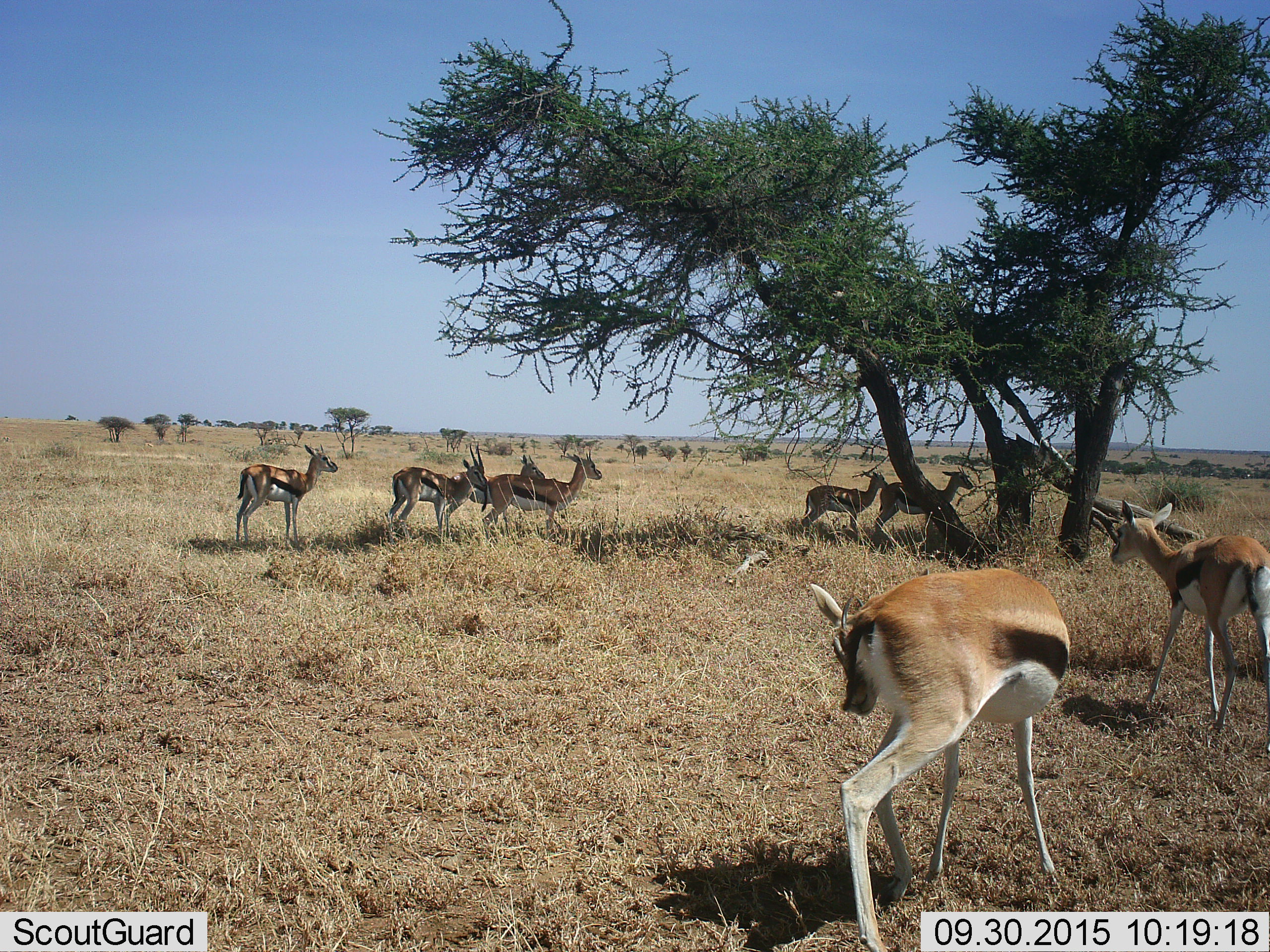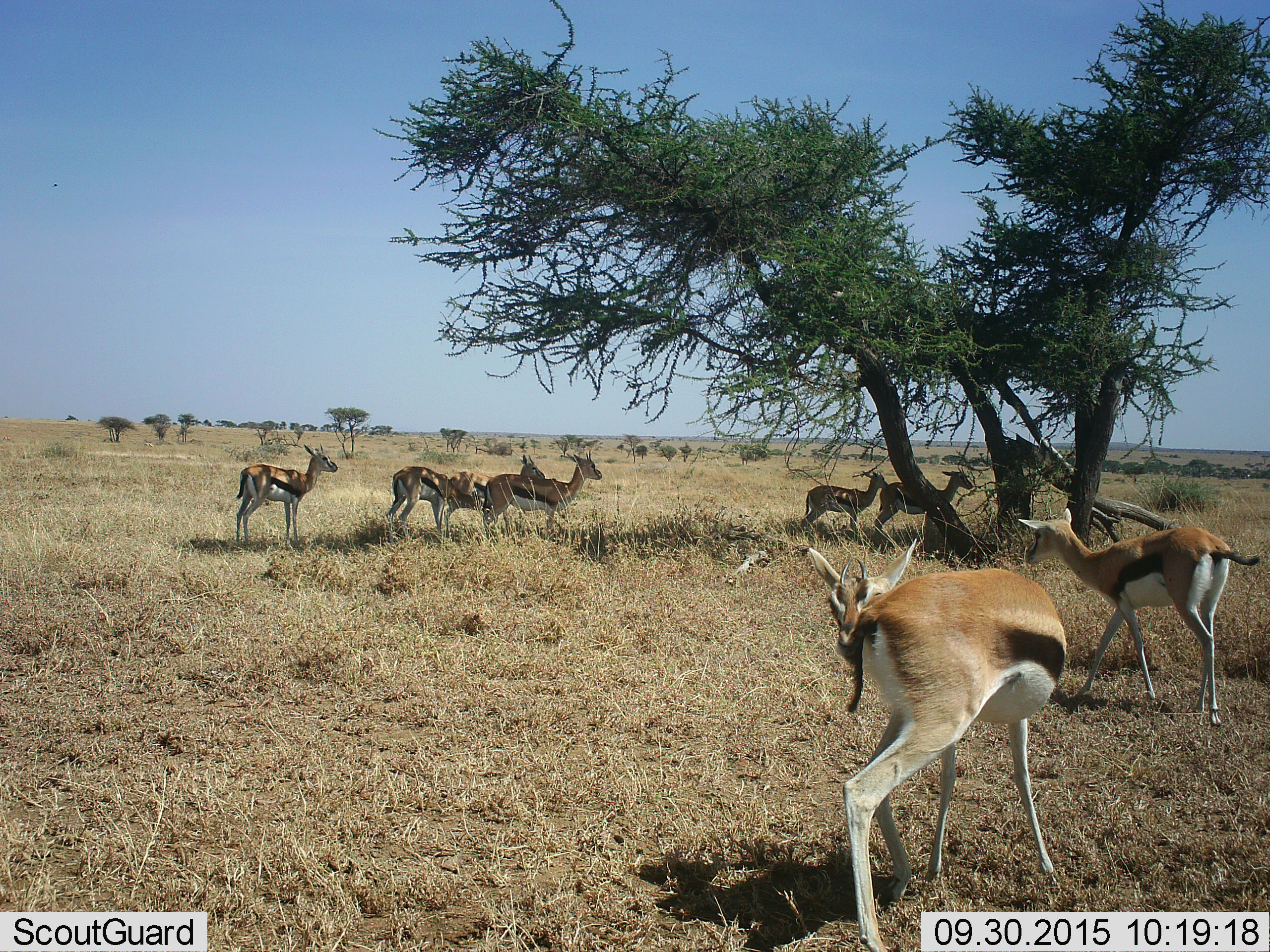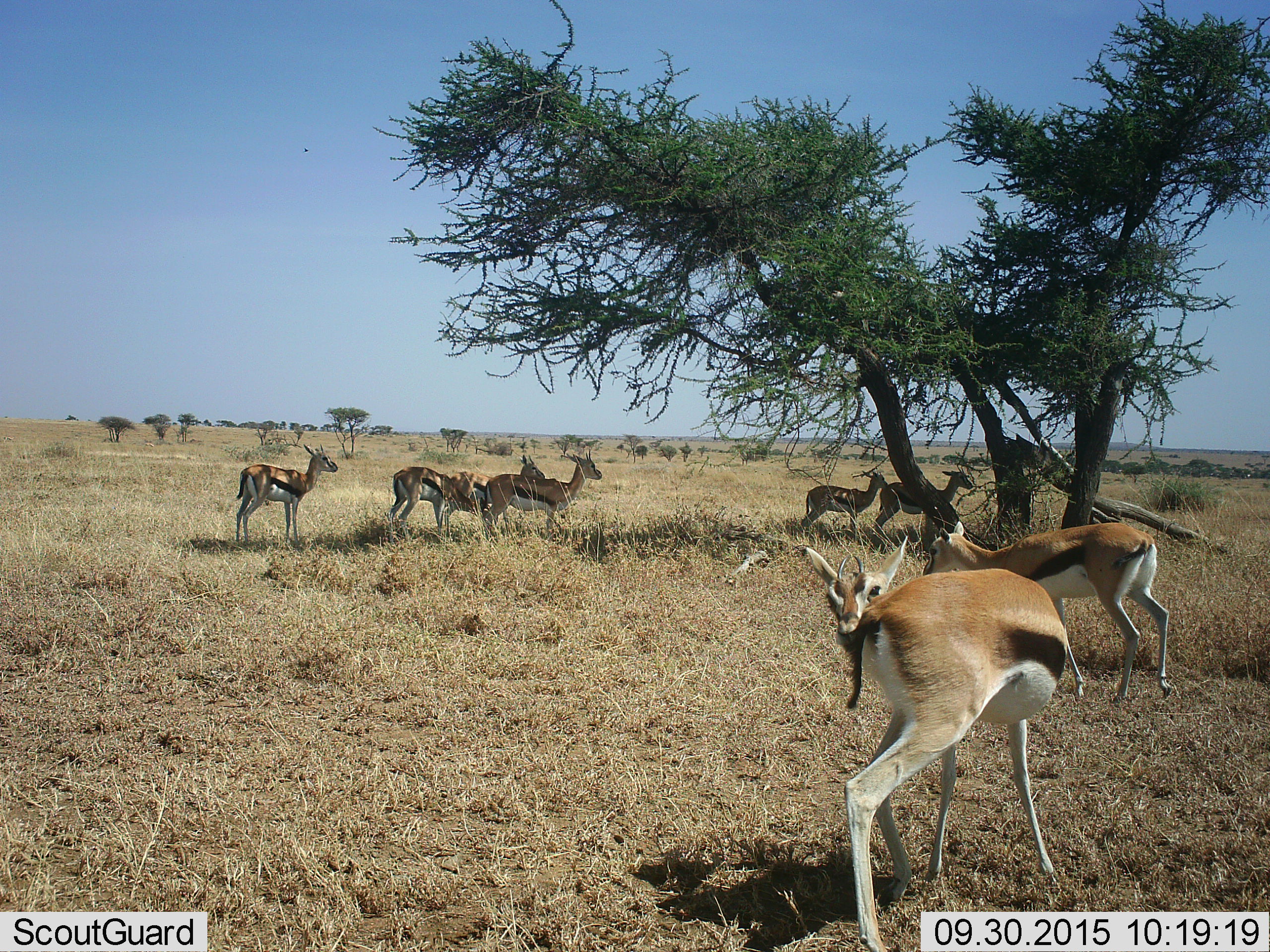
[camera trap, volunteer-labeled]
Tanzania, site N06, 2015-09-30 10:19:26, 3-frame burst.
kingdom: Animalia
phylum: Chordata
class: Mammalia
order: Artiodactyla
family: Bovidae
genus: Eudorcas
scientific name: Eudorcas thomsonii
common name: thomson's gazelle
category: gazellethomsons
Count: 8.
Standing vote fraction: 88%.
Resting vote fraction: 12%.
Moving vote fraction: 25%.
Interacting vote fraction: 12%.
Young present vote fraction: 12%.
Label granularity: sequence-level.